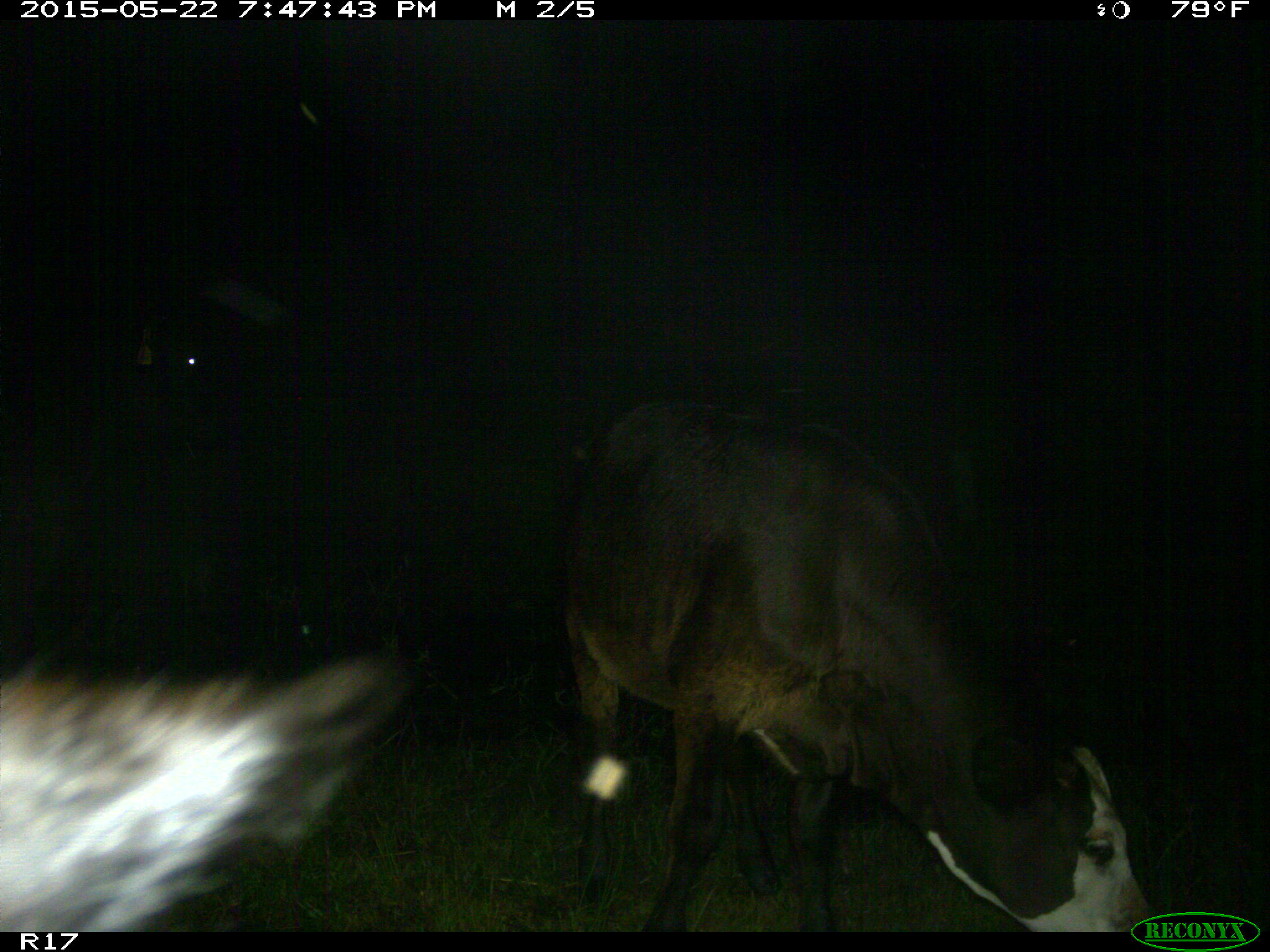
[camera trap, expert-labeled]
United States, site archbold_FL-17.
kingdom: Animalia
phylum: Chordata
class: Mammalia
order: Artiodactyla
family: Bovidae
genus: Bos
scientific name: Bos taurus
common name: domestic cow